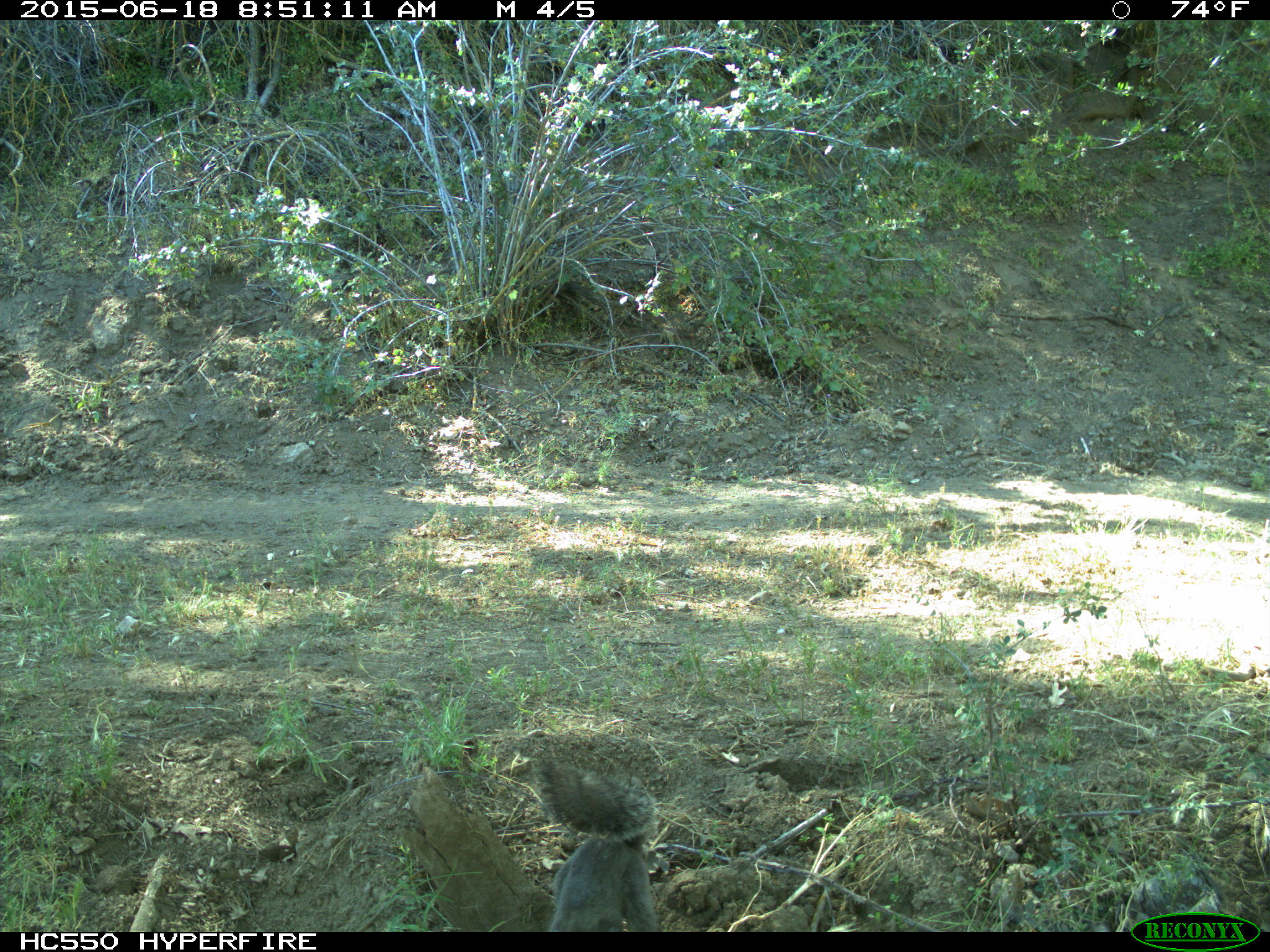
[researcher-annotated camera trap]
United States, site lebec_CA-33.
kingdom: Animalia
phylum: Chordata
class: Mammalia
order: Rodentia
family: Sciuridae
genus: Sciurus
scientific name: Sciurus carolinensis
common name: eastern gray squirrel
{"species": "Sciurus carolinensis (eastern gray squirrel)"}